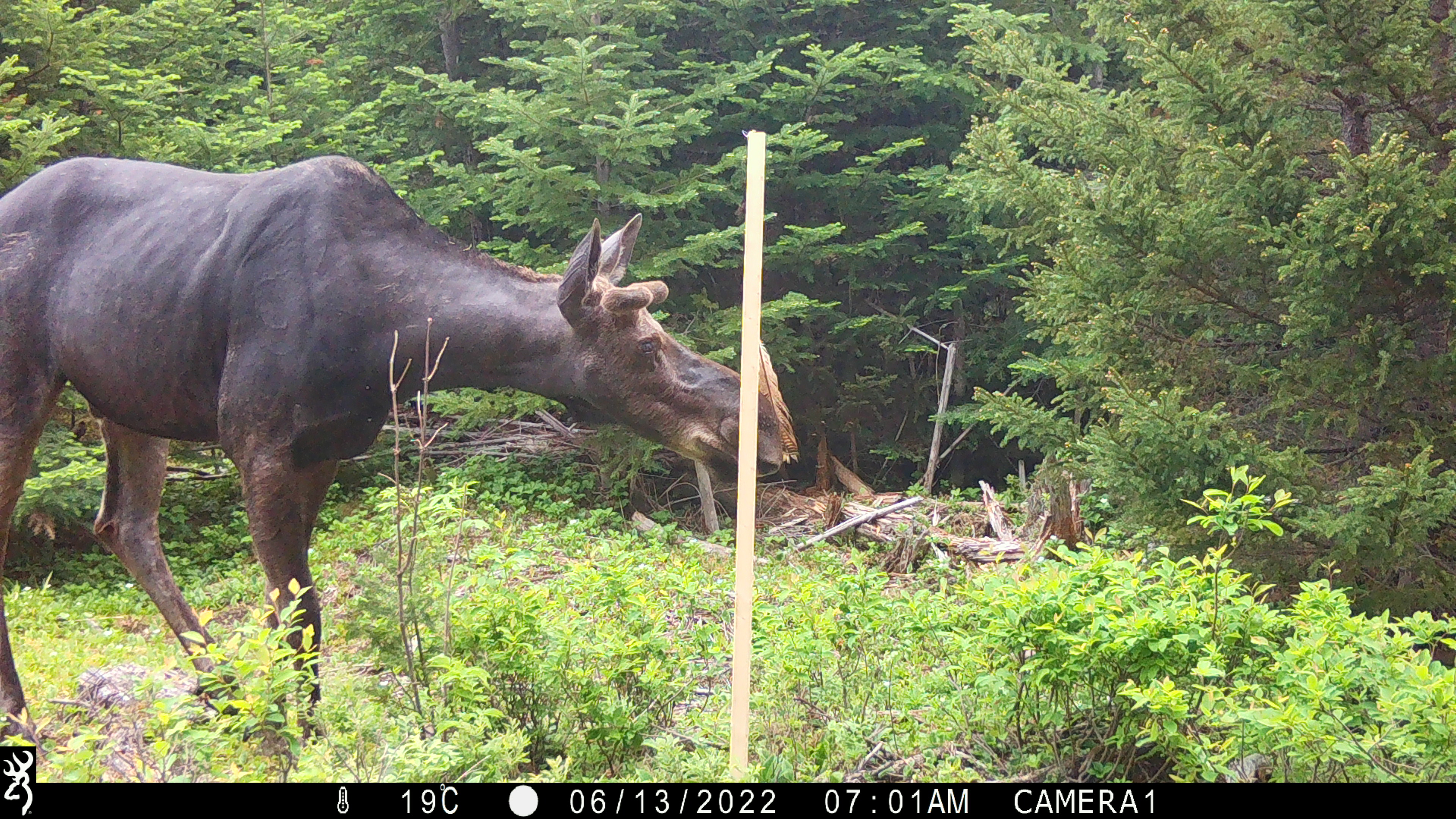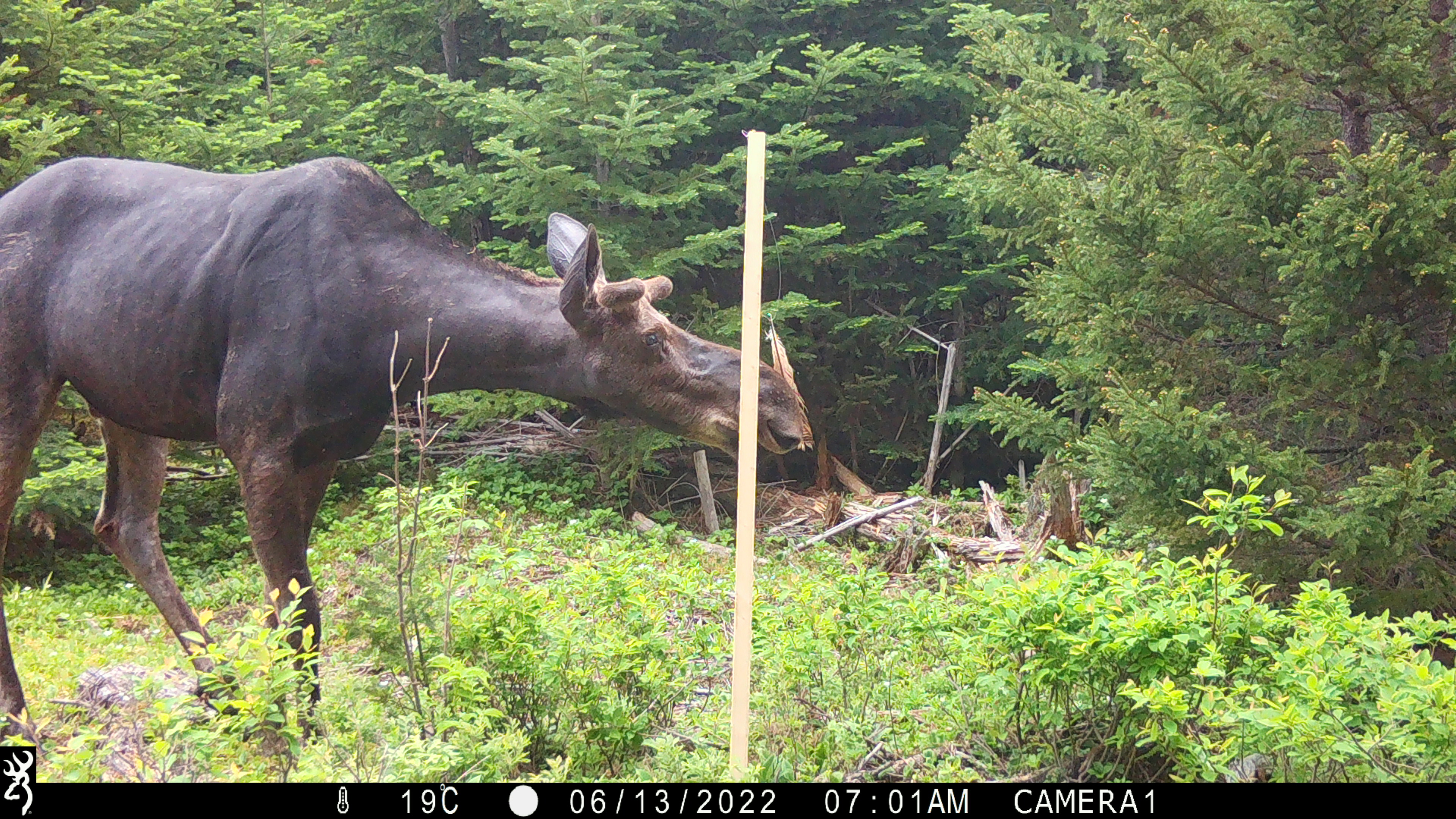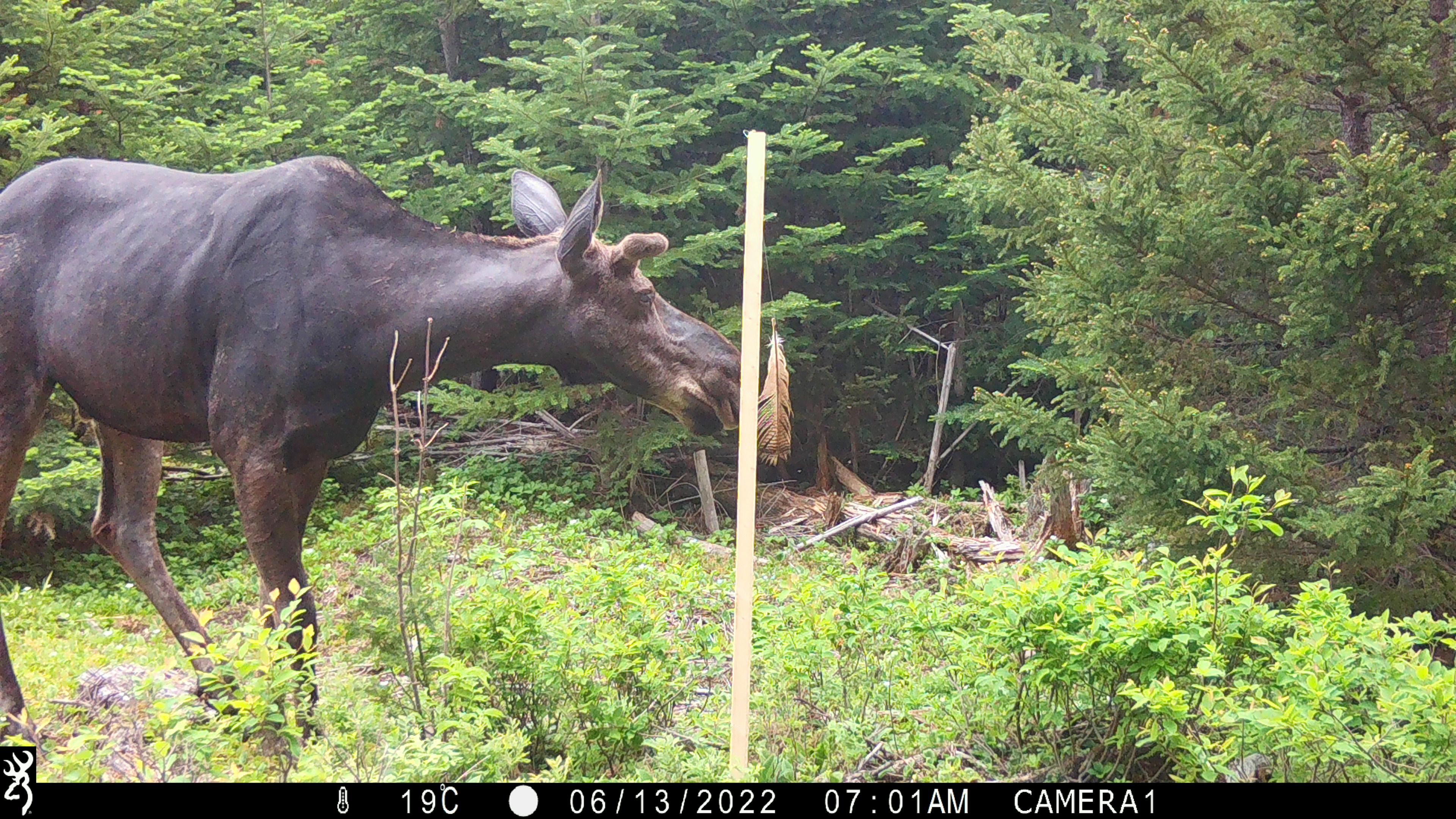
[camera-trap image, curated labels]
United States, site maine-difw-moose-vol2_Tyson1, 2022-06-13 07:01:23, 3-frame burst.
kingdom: Animalia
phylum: Chordata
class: Mammalia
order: Artiodactyla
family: Cervidae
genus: Alces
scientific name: Alces alces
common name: moose